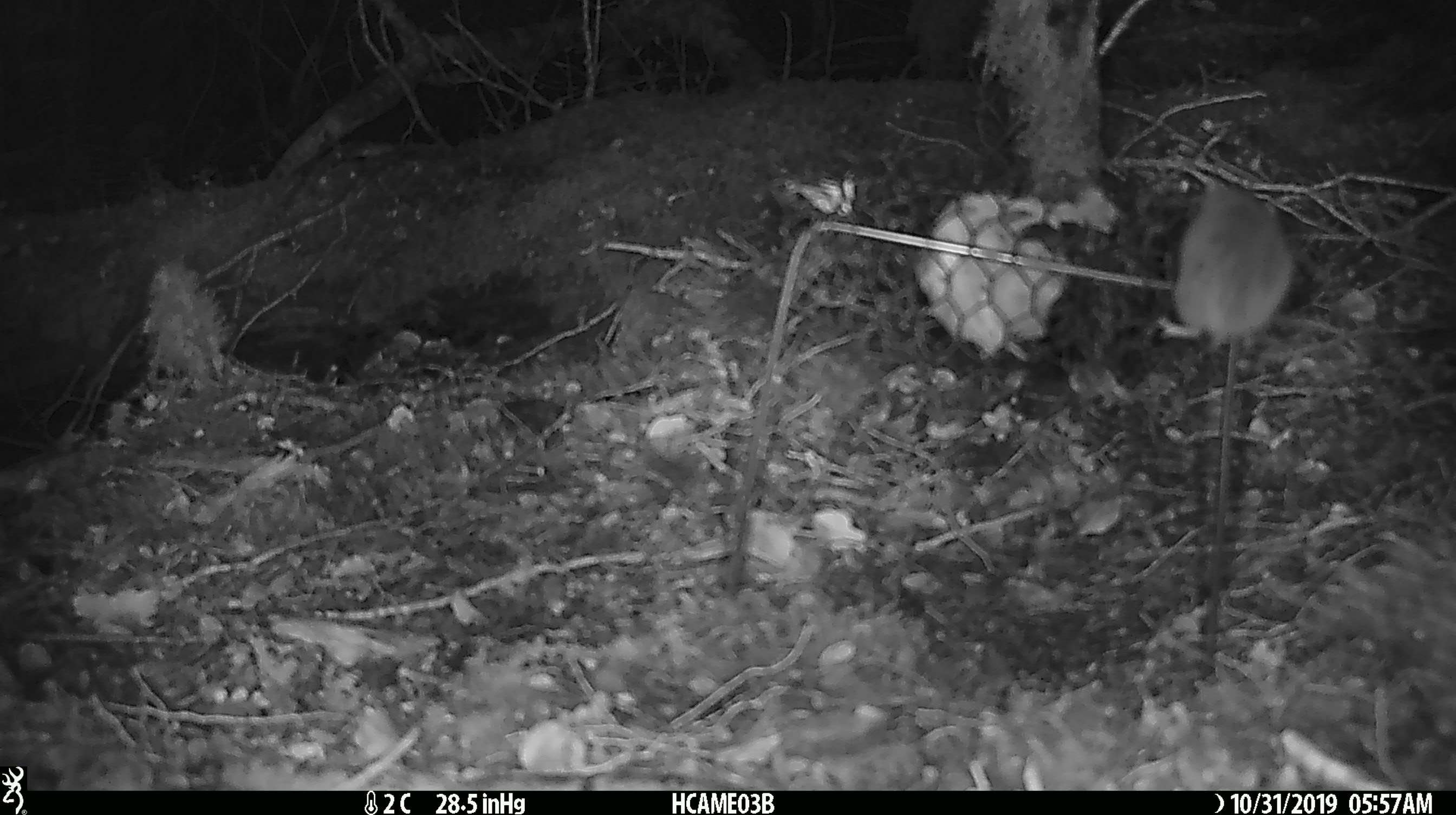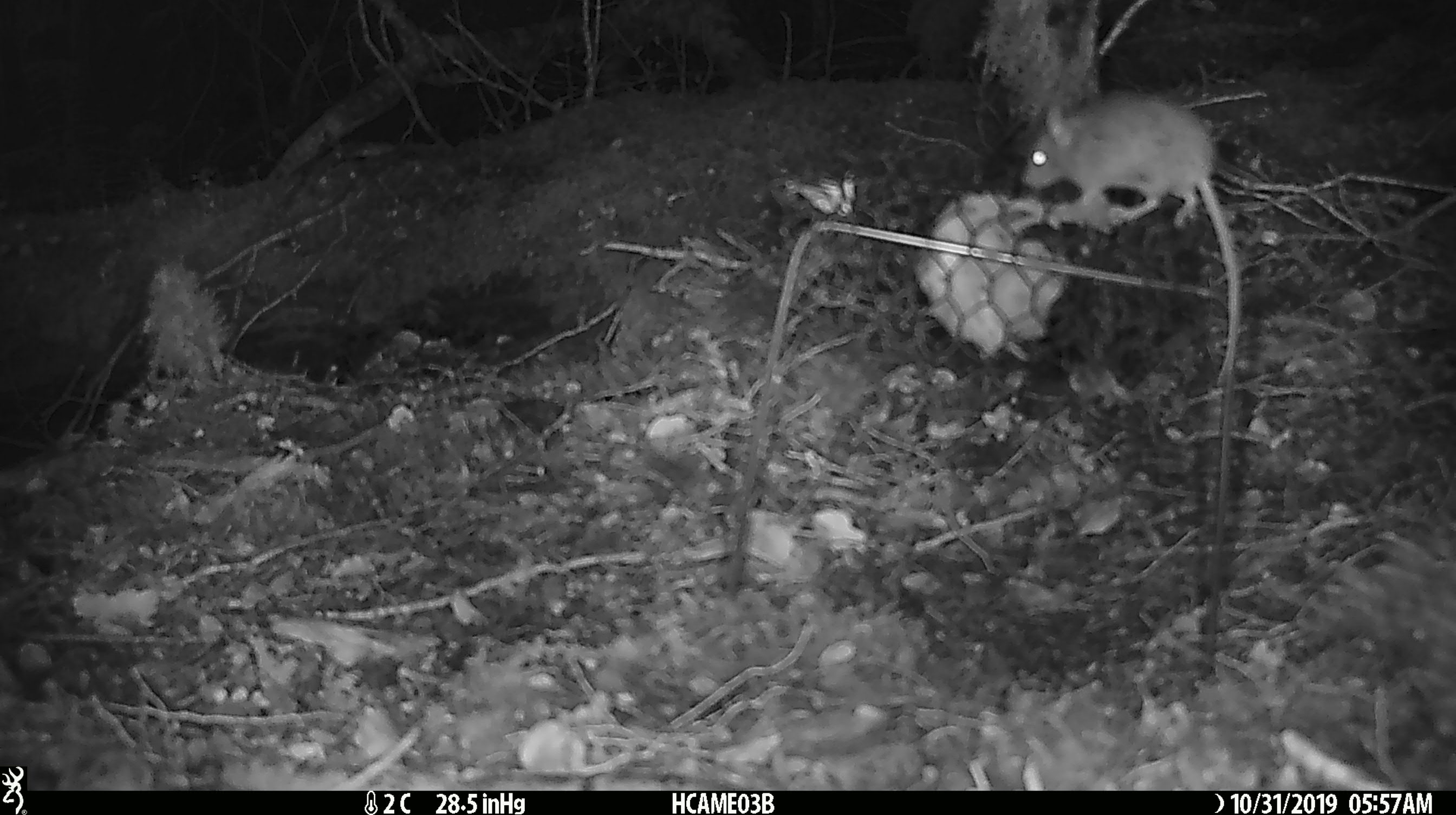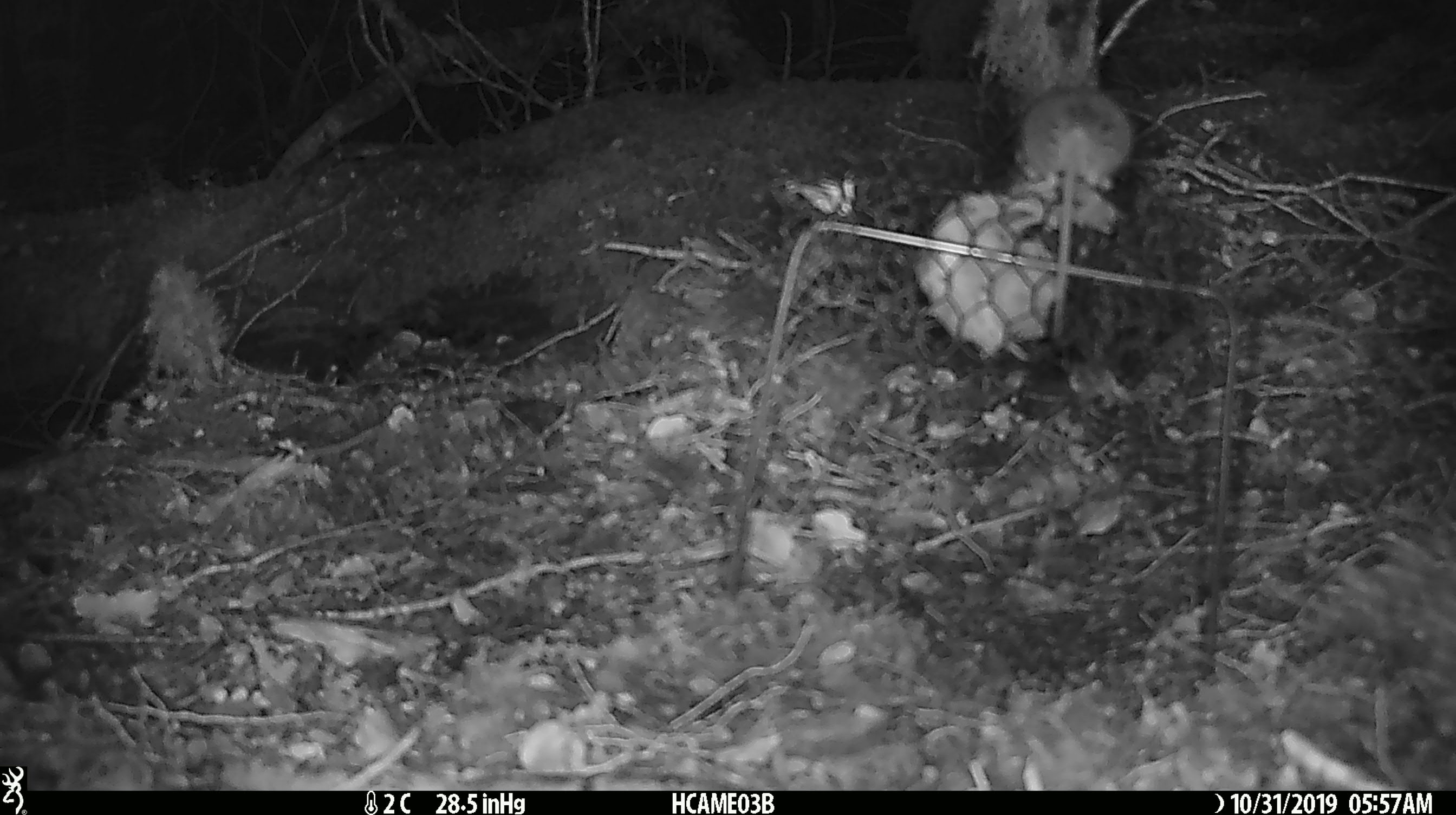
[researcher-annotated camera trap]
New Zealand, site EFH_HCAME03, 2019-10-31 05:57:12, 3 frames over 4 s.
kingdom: Animalia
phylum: Chordata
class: Mammalia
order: Rodentia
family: Muridae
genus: Mus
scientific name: Mus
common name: mouse